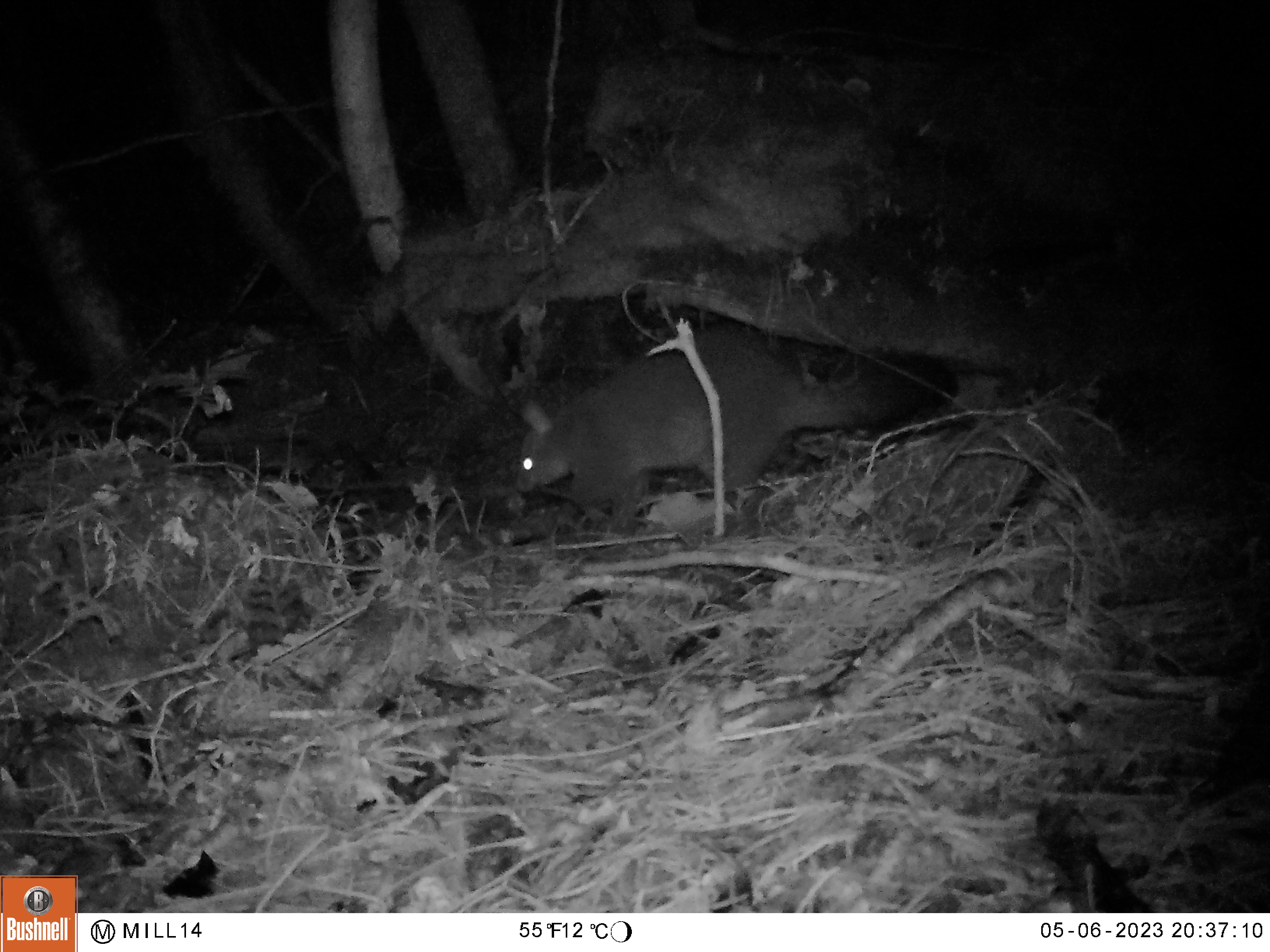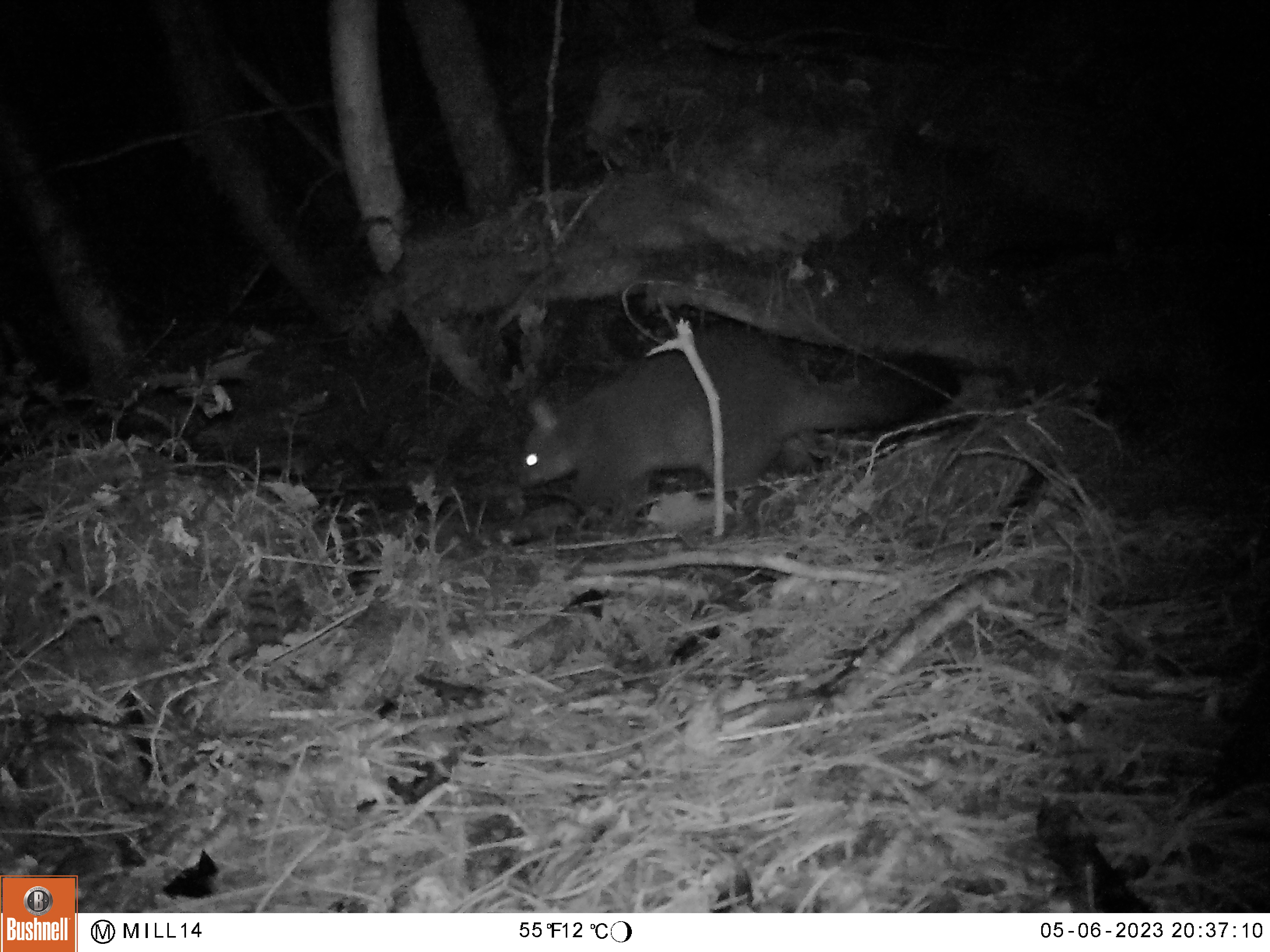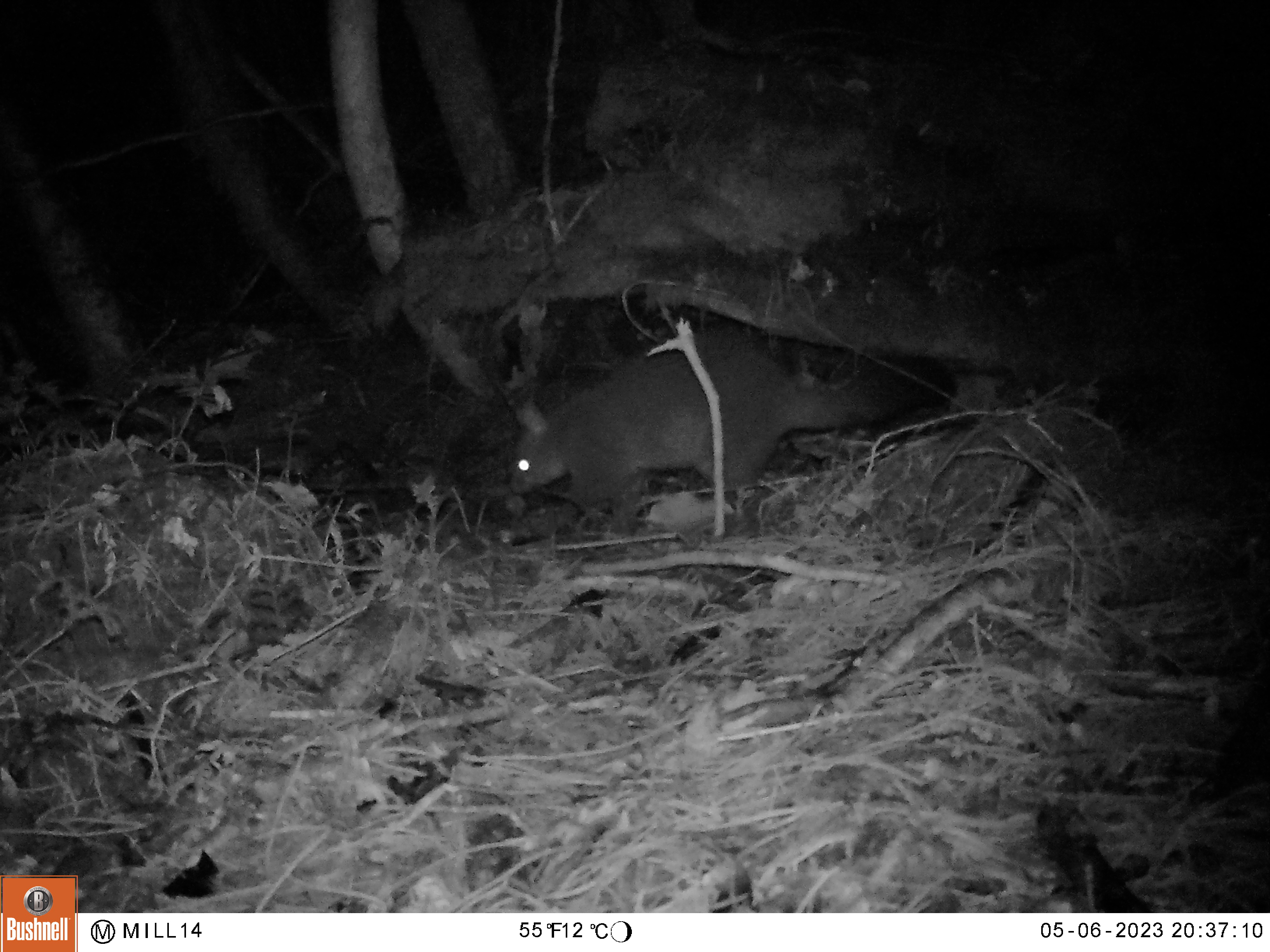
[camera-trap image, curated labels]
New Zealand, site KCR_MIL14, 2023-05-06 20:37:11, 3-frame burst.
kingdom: Animalia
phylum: Chordata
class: Mammalia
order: Diprotodontia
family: Phalangeridae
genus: Trichosurus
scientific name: Trichosurus vulpecula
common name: common brushtail possum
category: possum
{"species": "possum (common brushtail possum) (Trichosurus vulpecula)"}